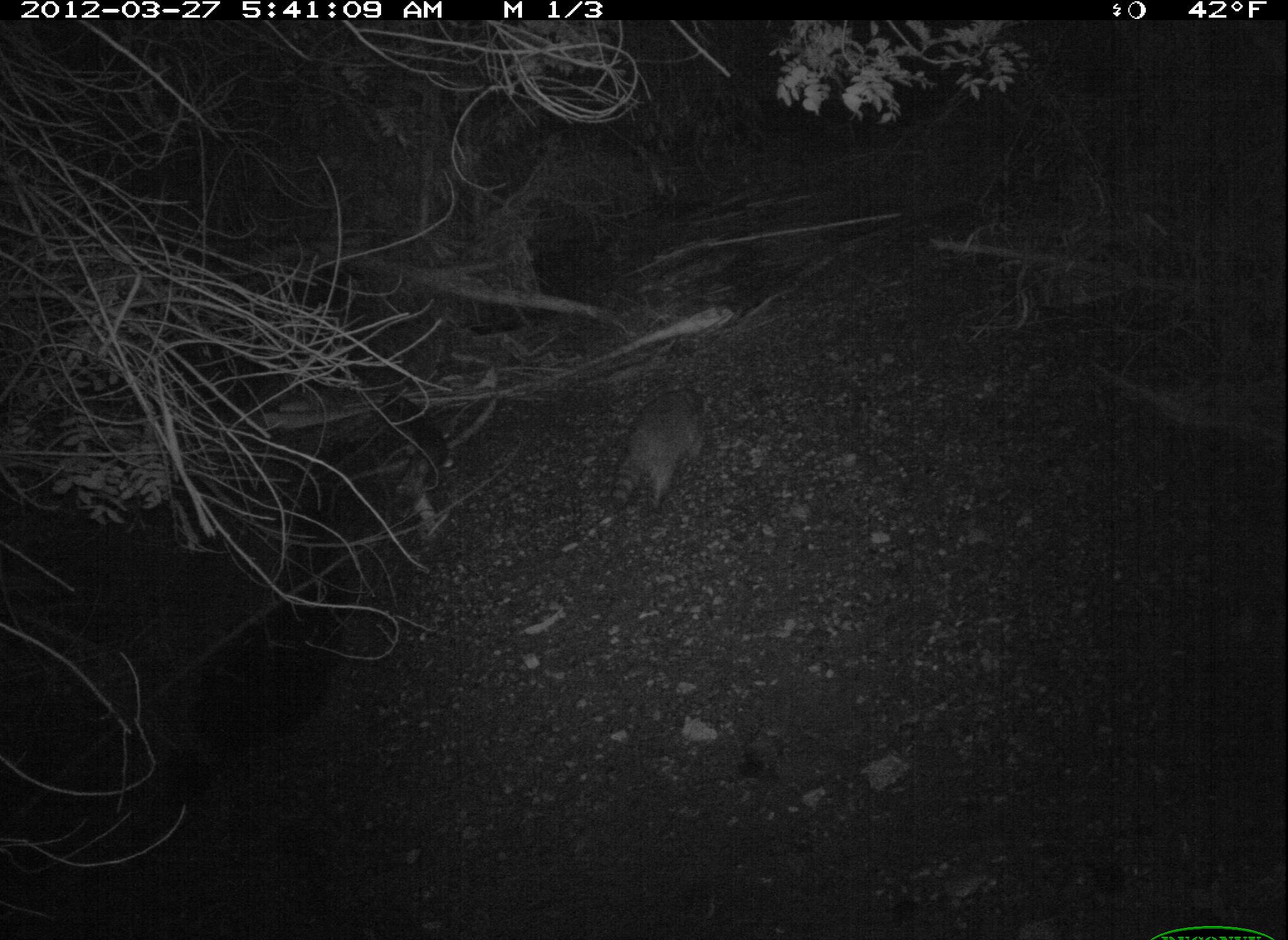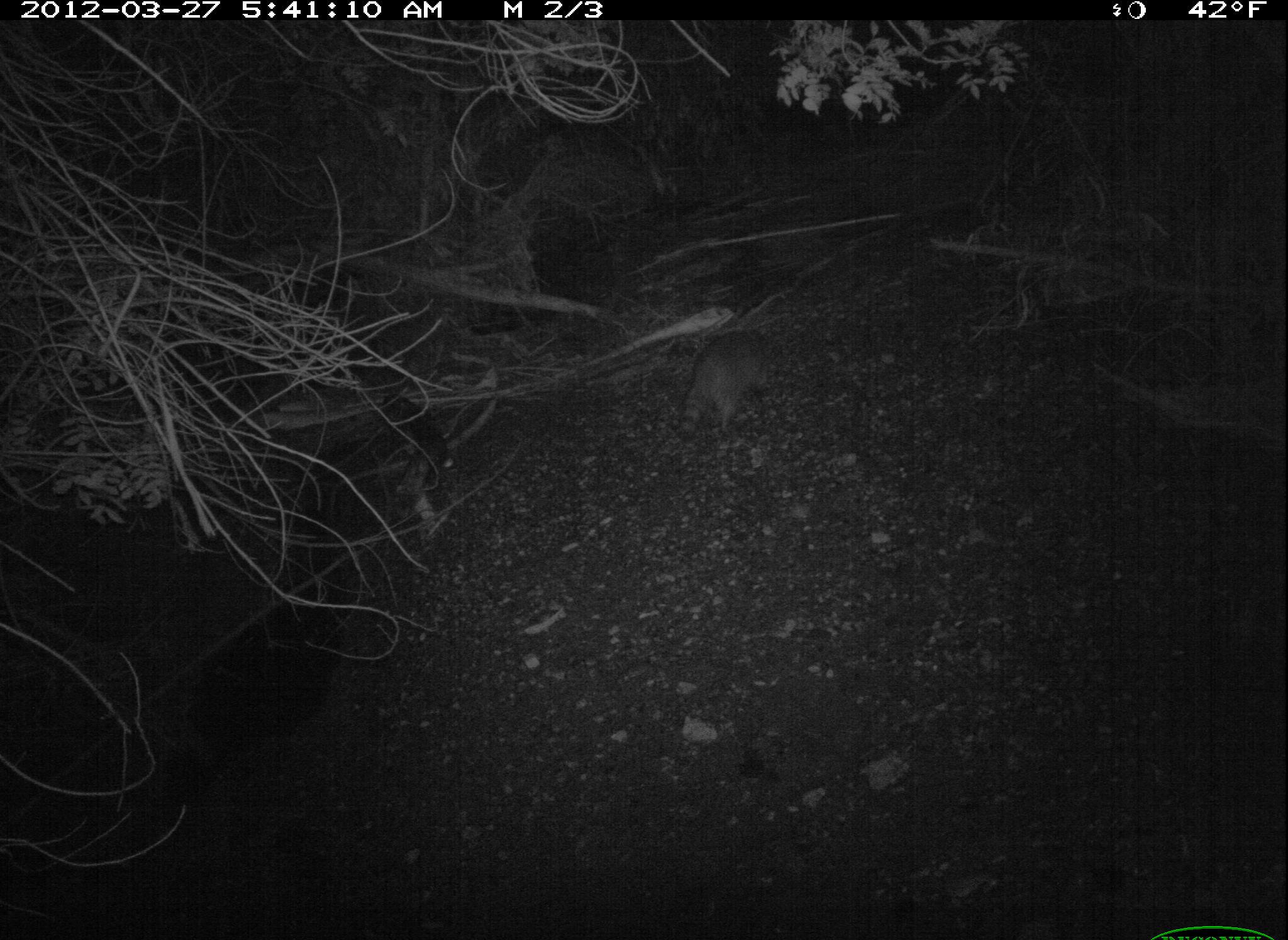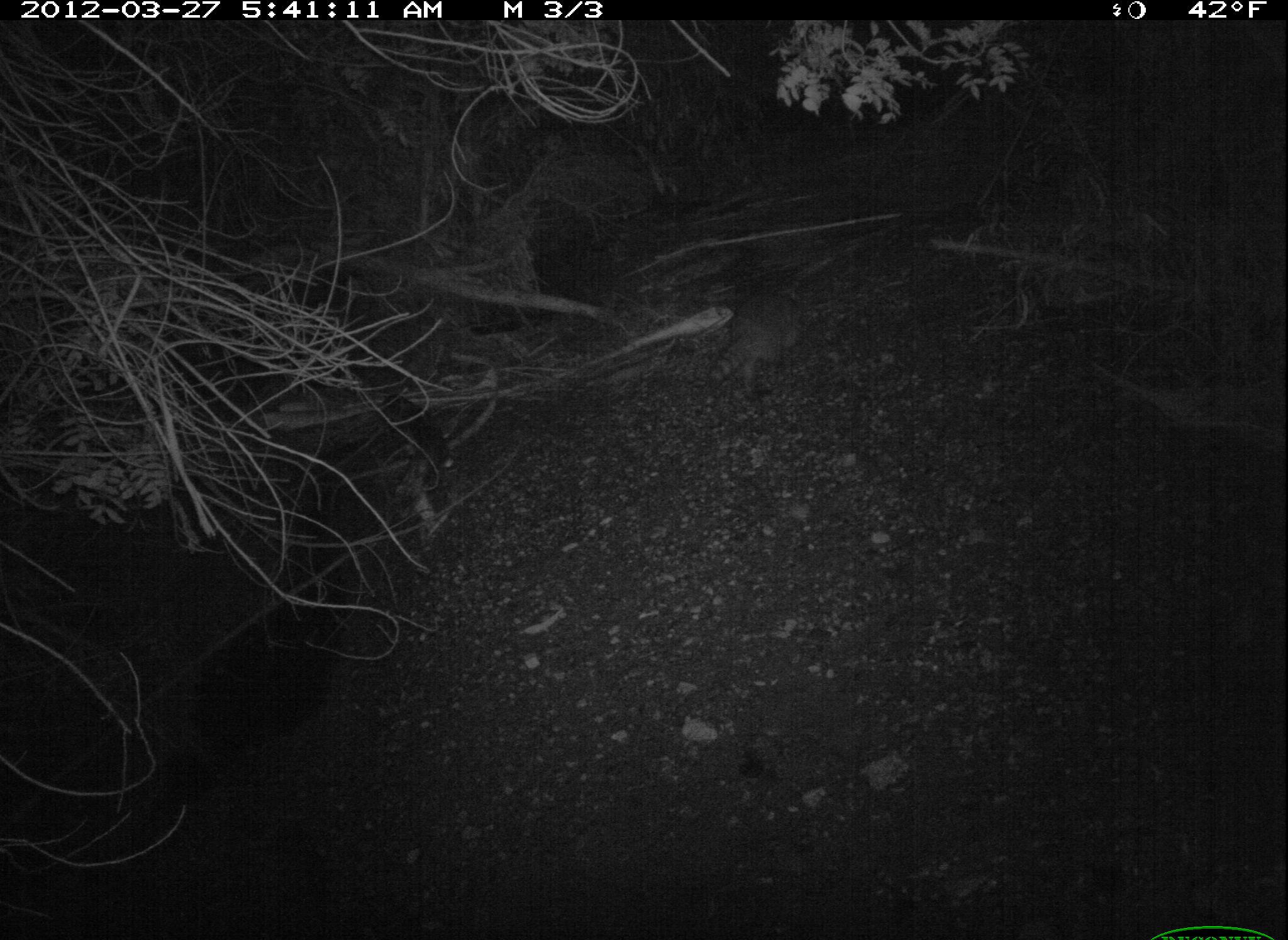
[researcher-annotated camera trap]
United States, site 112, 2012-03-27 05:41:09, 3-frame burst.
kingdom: Animalia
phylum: Chordata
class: Mammalia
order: Carnivora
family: Procyonidae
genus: Procyon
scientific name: Procyon lotor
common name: raccoon